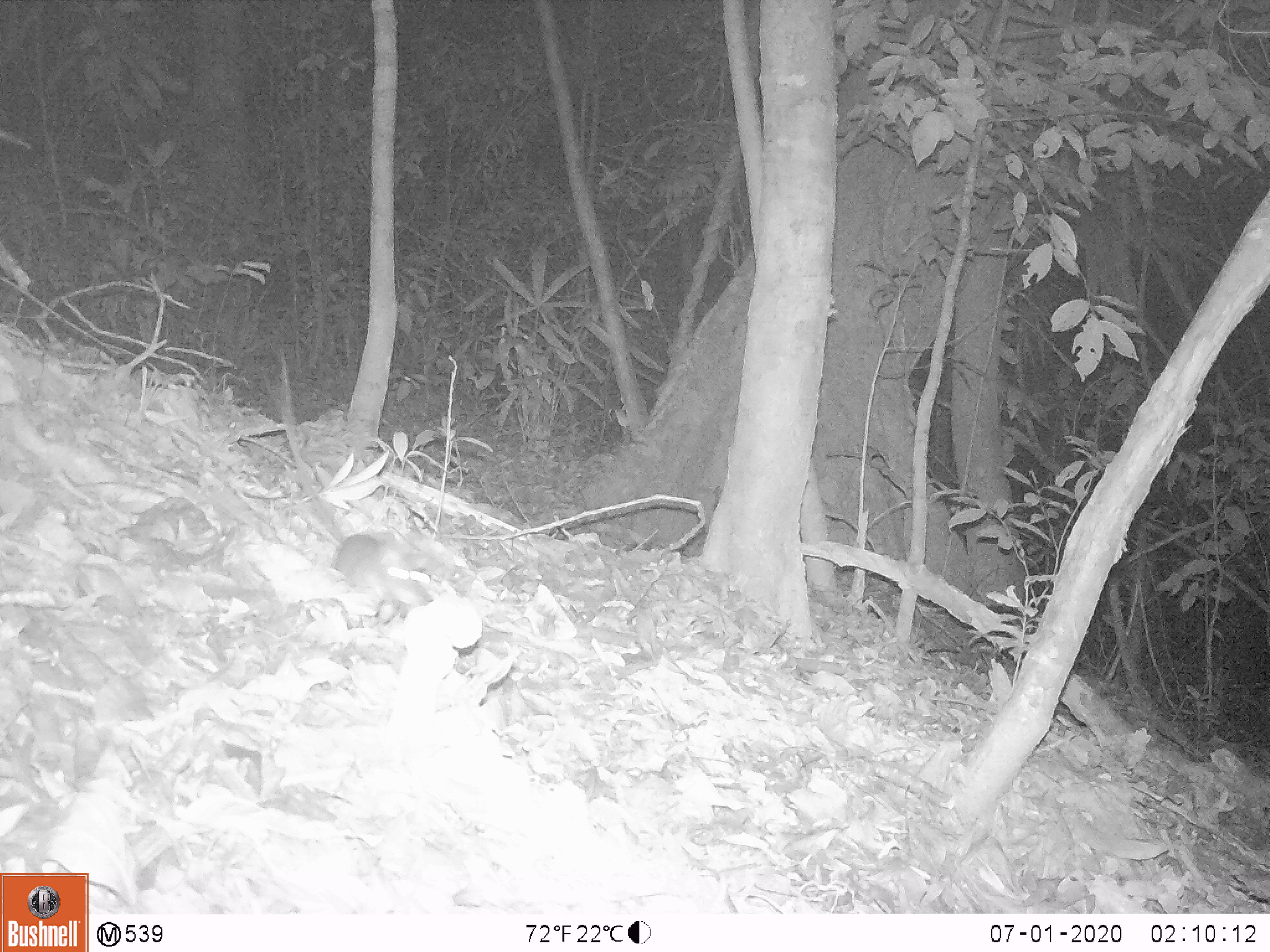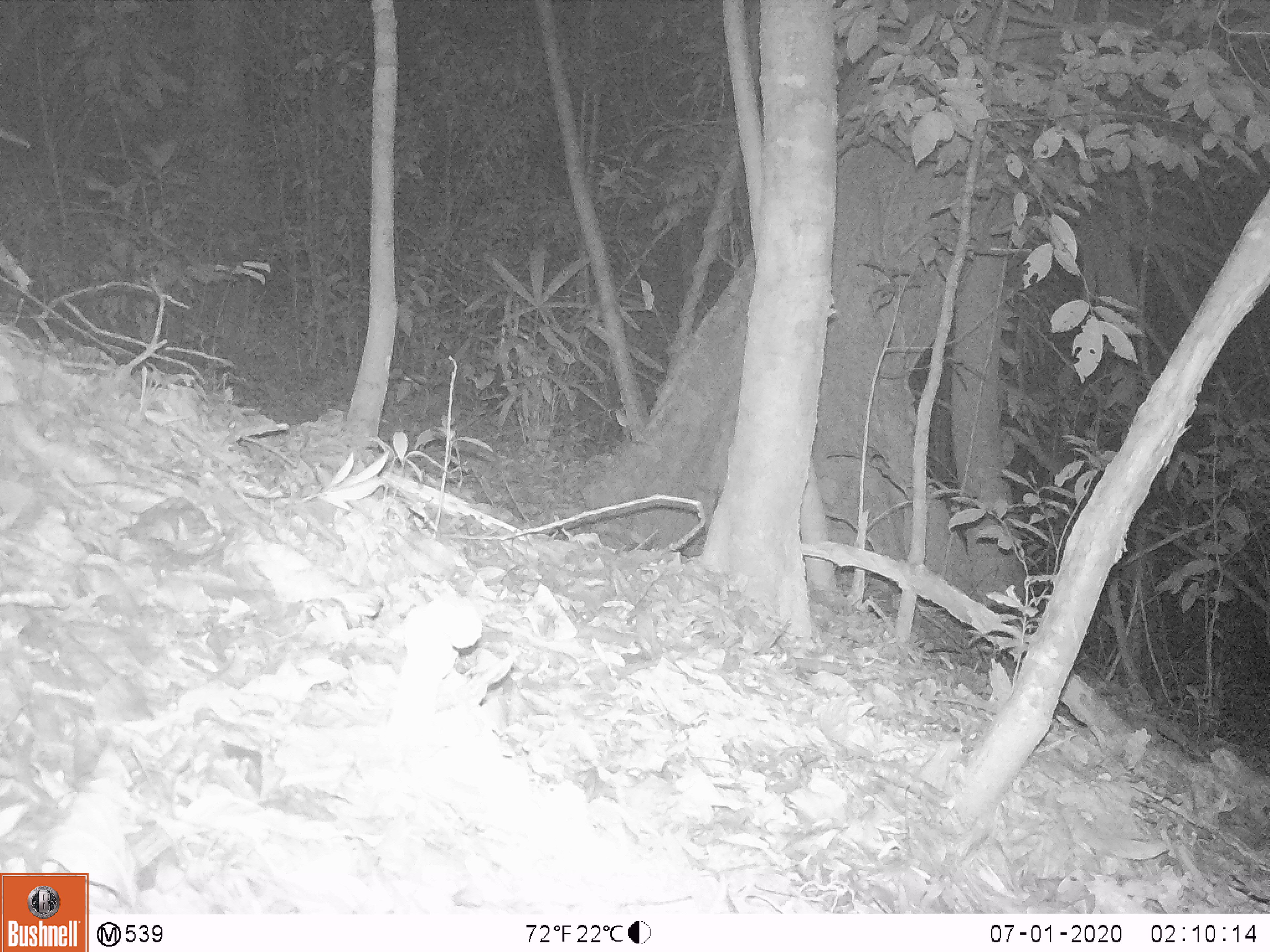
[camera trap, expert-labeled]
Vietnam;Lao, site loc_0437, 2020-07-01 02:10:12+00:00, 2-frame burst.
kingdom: Animalia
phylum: Chordata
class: Mammalia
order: Rodentia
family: Muridae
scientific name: Muridae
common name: old-world mice and rats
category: unidentified murid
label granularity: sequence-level